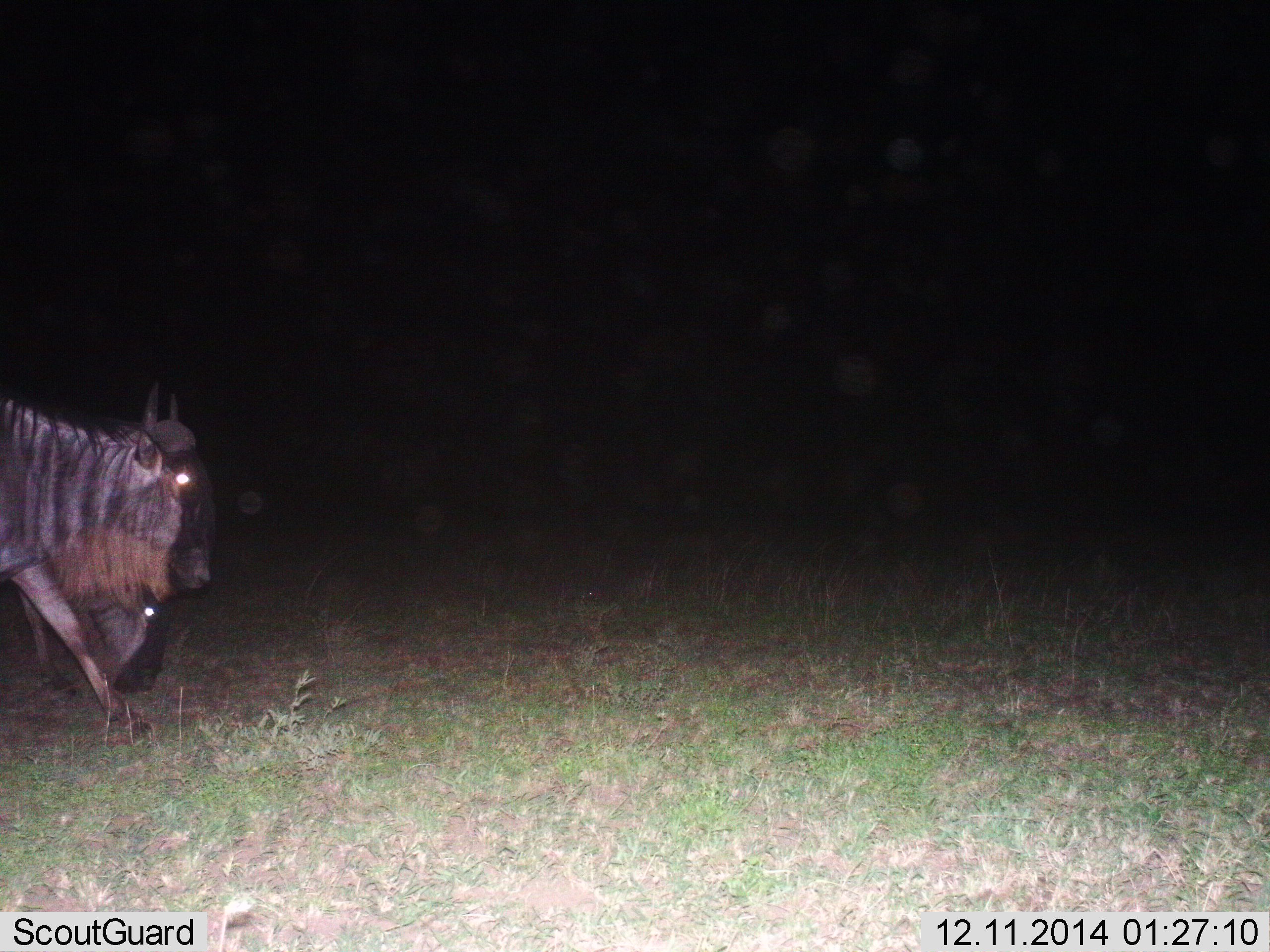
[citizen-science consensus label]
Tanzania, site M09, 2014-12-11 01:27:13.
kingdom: Animalia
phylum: Chordata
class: Mammalia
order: Artiodactyla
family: Bovidae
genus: Connochaetes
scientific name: Connochaetes taurinus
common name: blue wildebeest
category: wildebeest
Wildebeest (blue wildebeest) (Connochaetes taurinus), count 2. Behavior (volunteer vote fractions): standing 50%, resting 0%, moving 60%, interacting 0%. Young present (vote fraction): 0%. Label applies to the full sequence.